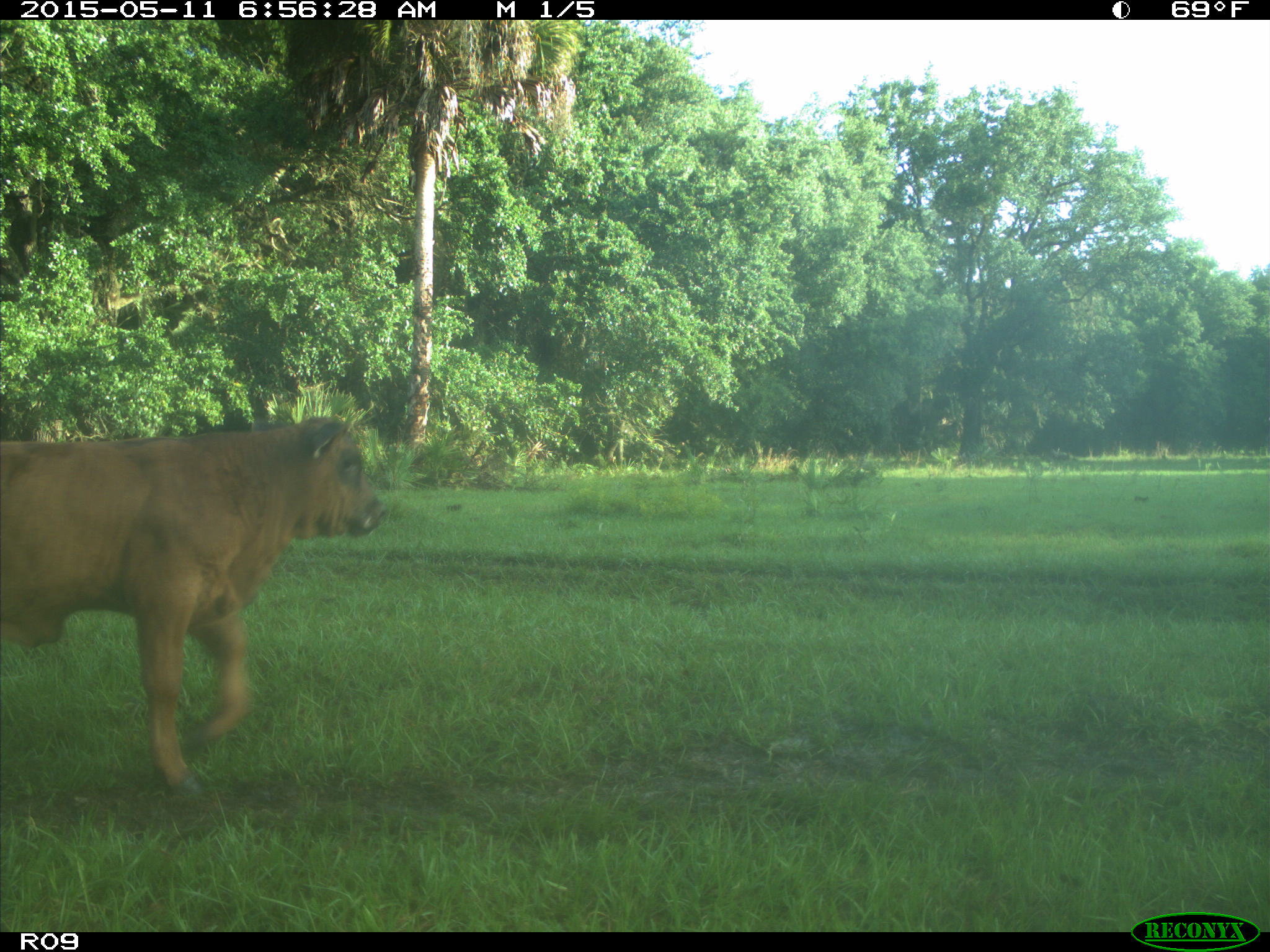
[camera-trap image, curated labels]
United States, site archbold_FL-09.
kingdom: Animalia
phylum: Chordata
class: Mammalia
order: Artiodactyla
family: Bovidae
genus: Bos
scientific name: Bos taurus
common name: domestic cow